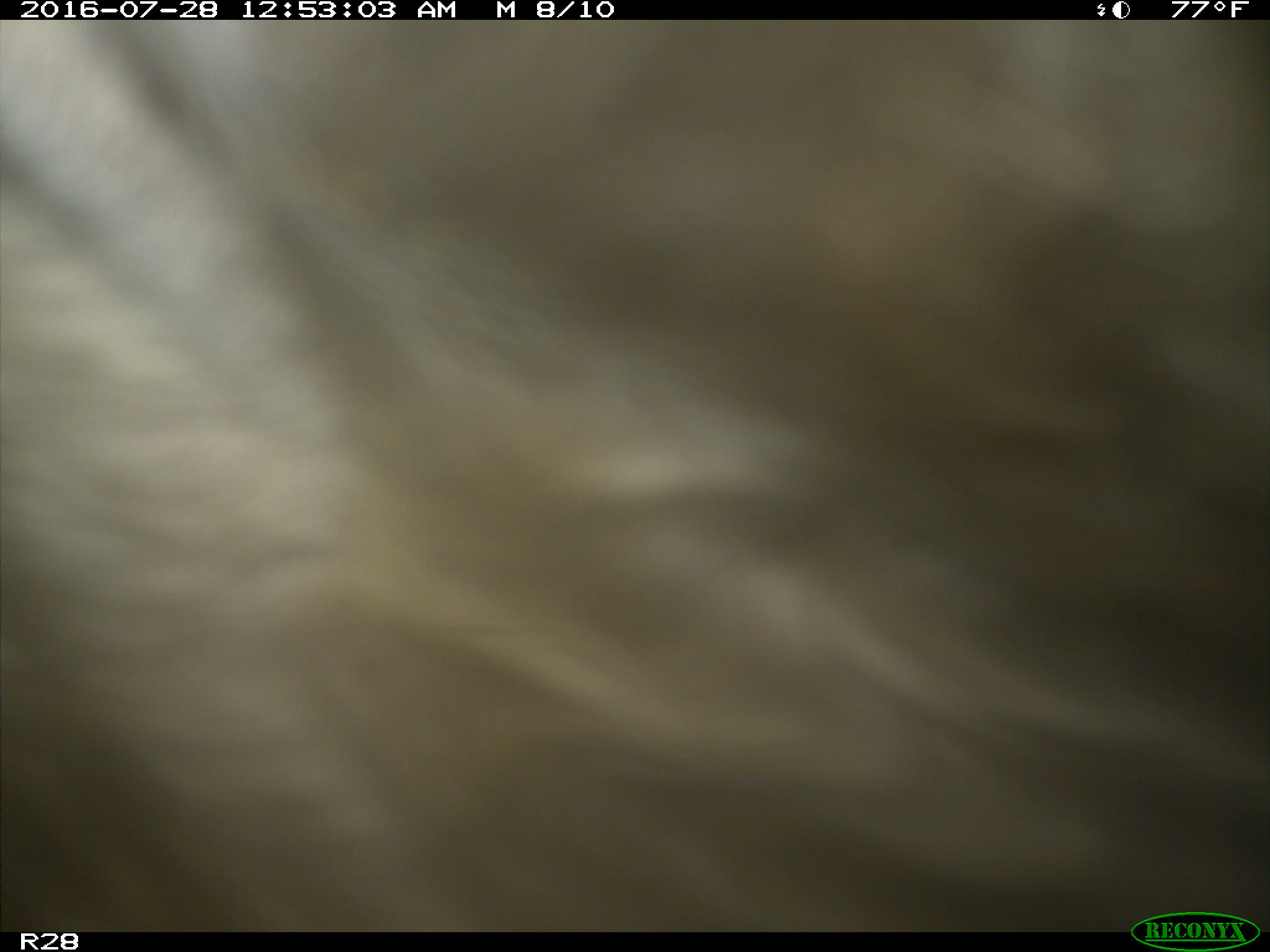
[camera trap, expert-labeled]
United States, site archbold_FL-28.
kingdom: Animalia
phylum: Chordata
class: Mammalia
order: Artiodactyla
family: Bovidae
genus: Bos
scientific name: Bos taurus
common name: domestic cow